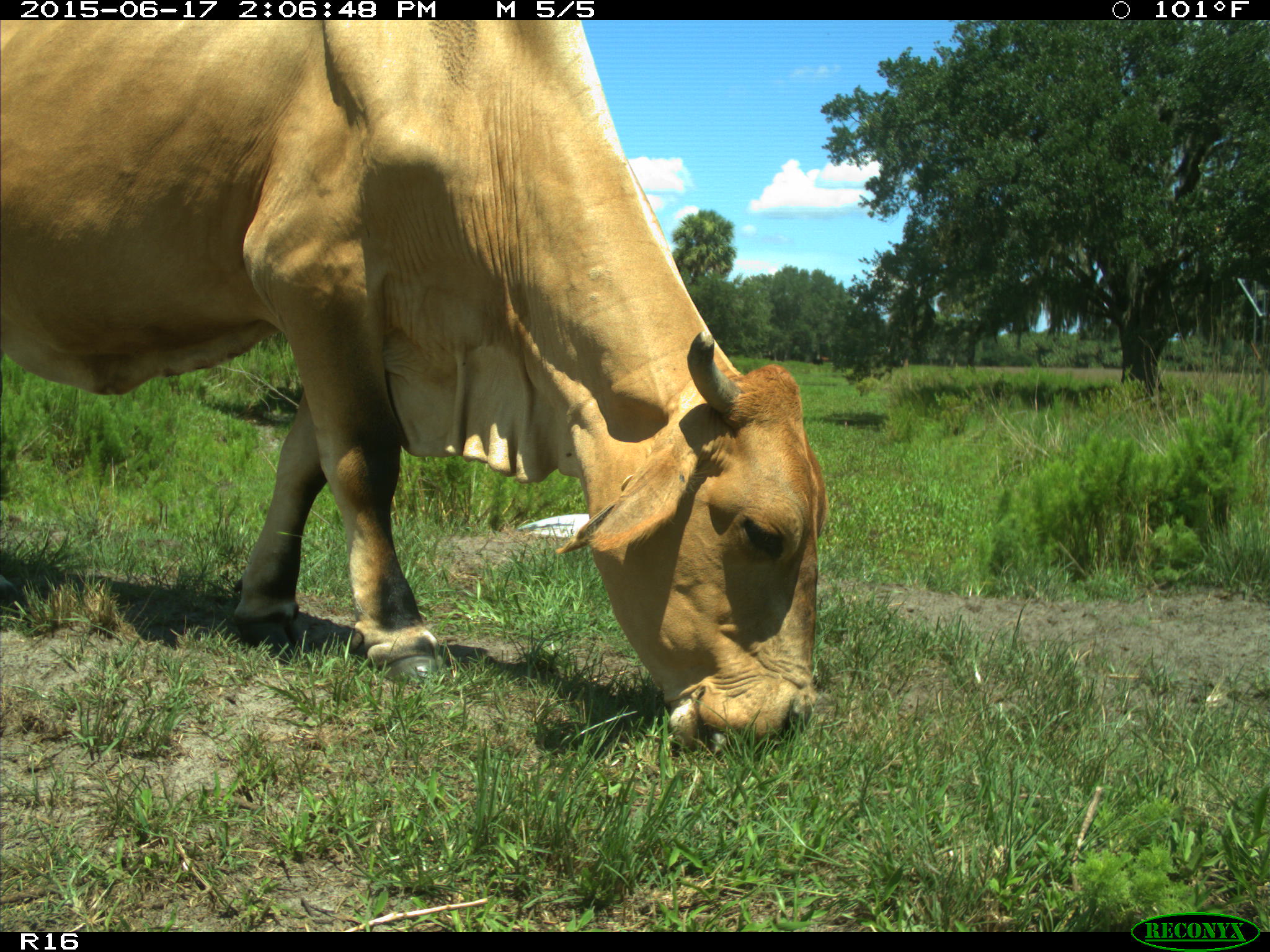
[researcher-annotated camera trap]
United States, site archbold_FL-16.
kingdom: Animalia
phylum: Chordata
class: Mammalia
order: Artiodactyla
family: Bovidae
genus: Bos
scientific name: Bos taurus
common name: domestic cow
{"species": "Bos taurus (domestic cow)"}